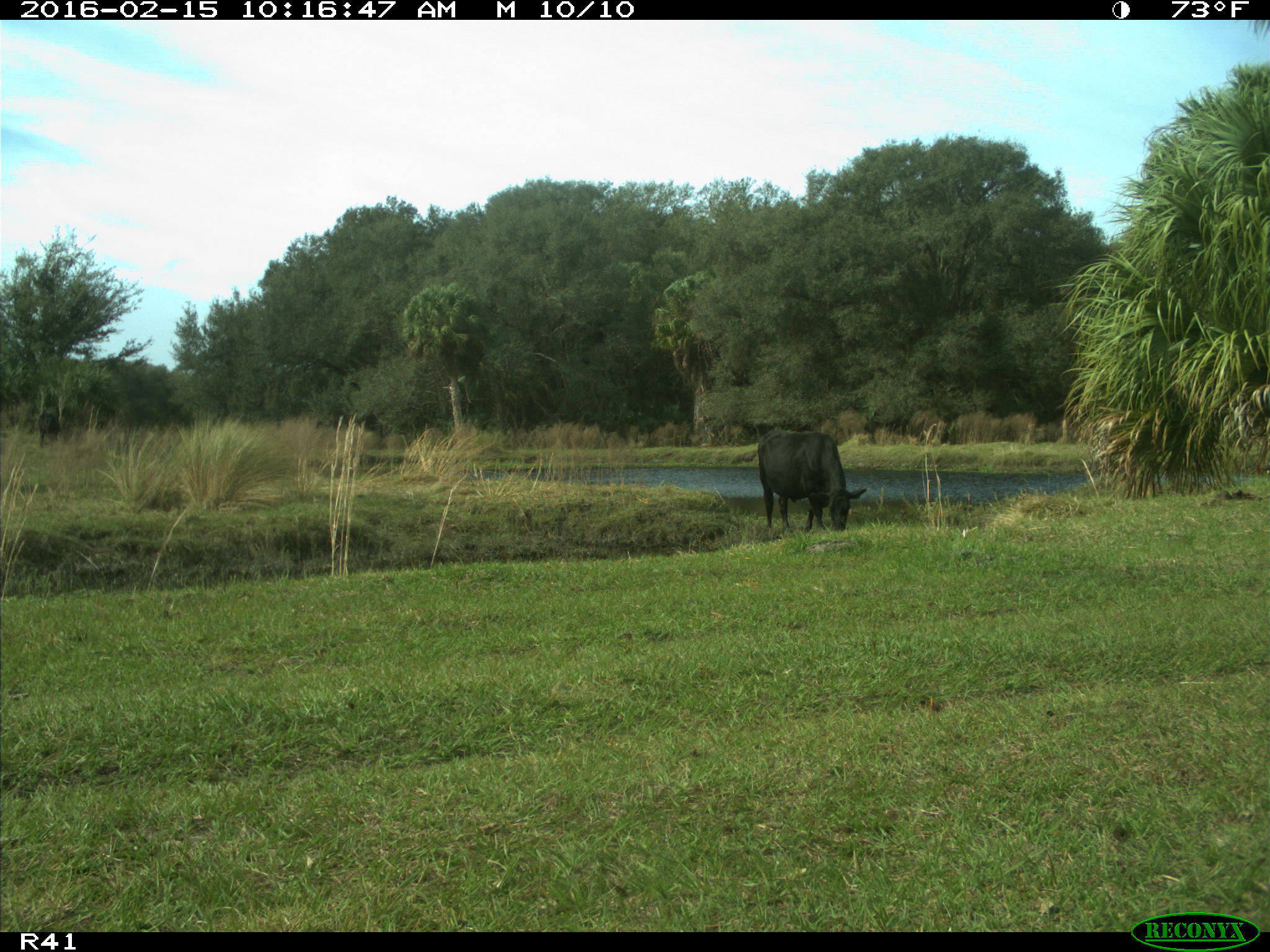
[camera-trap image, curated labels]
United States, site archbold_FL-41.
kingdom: Animalia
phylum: Chordata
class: Mammalia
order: Artiodactyla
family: Bovidae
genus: Bos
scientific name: Bos taurus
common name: domestic cow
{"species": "Bos taurus (domestic cow)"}